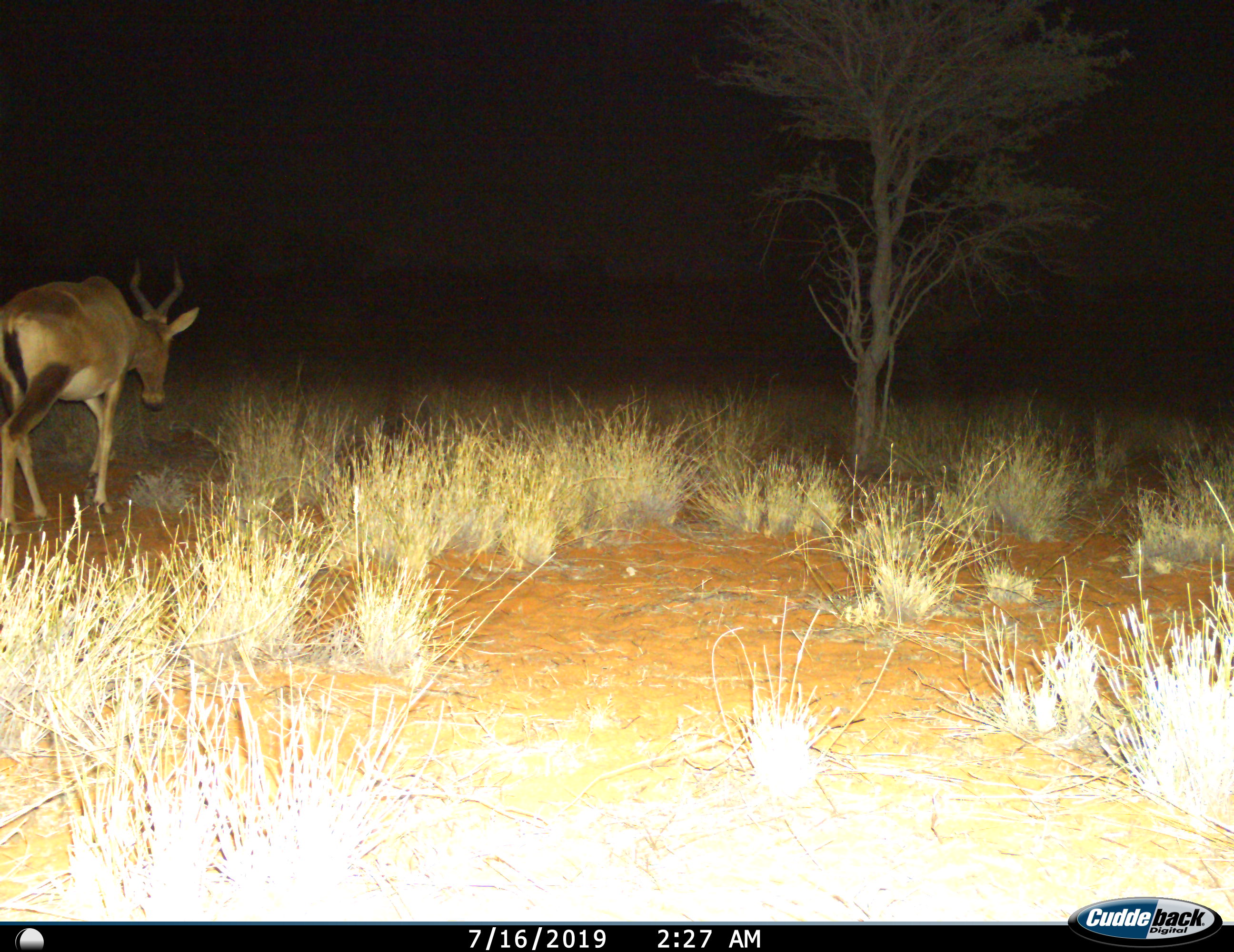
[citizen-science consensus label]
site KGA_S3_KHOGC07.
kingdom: Animalia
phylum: Chordata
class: Mammalia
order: Artiodactyla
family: Bovidae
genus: Alcelaphus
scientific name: Alcelaphus buselaphus caama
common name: red hartebeest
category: hartebeestred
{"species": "hartebeestred (red hartebeest) (Alcelaphus buselaphus caama)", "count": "1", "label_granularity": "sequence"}